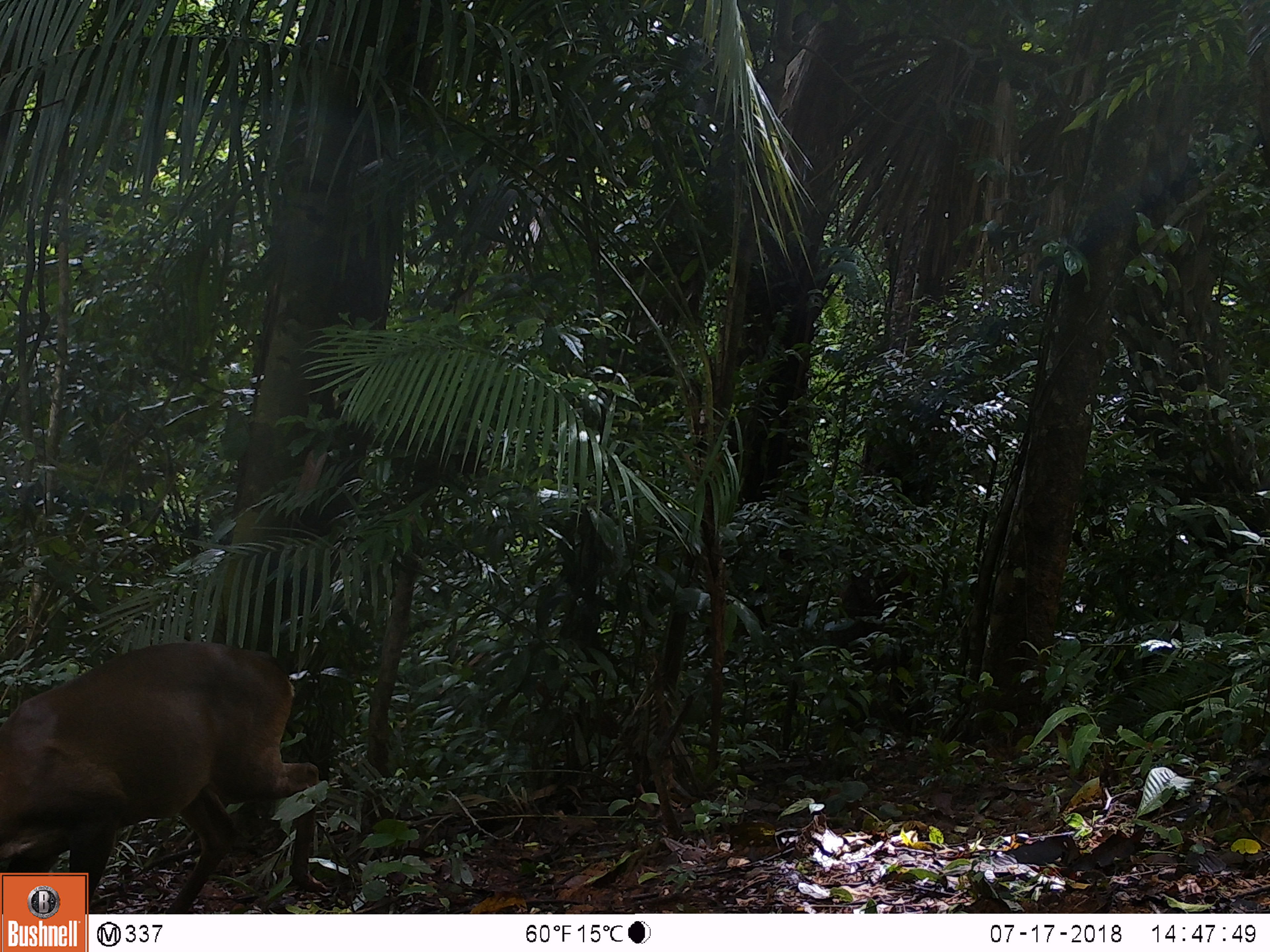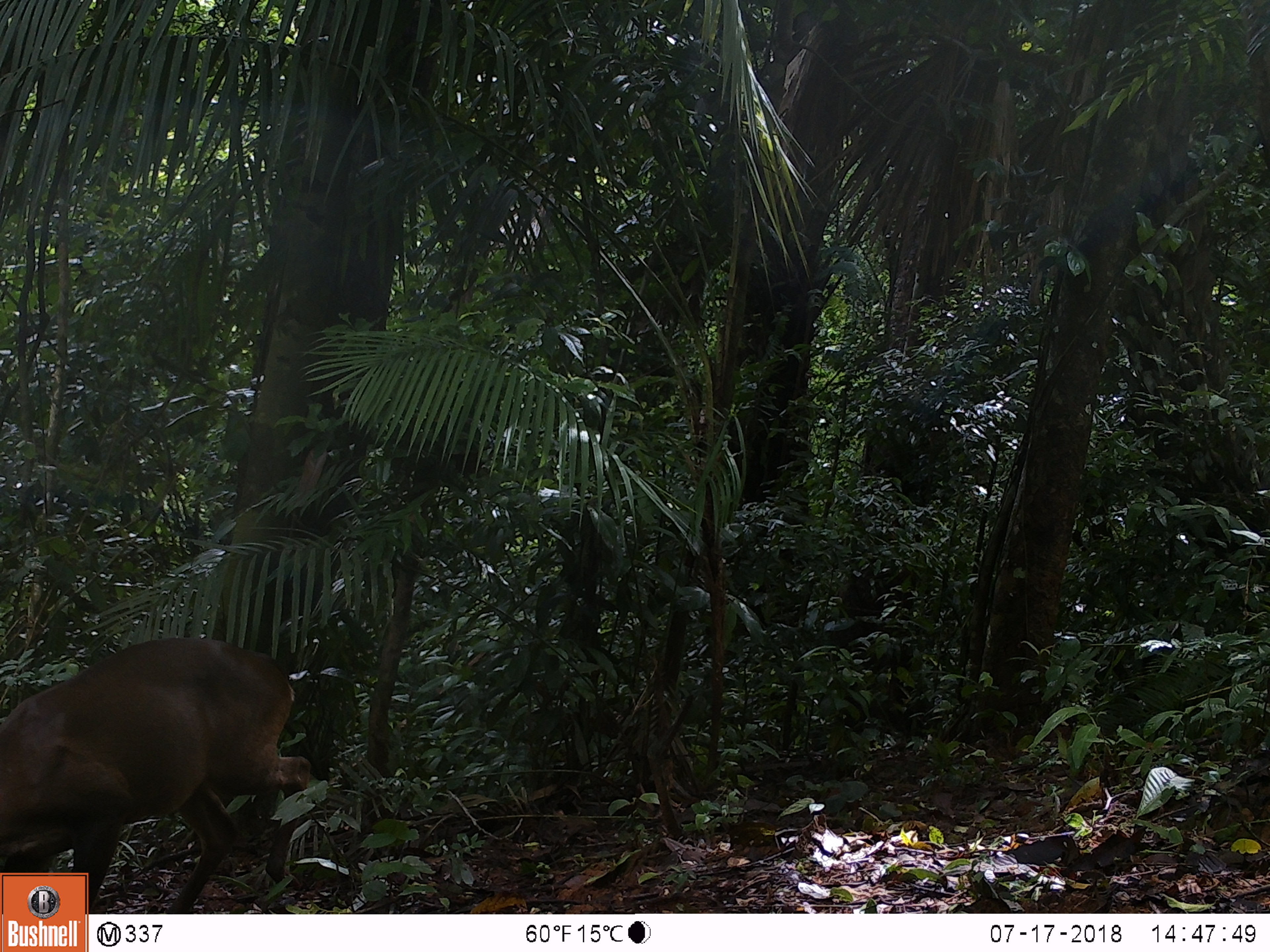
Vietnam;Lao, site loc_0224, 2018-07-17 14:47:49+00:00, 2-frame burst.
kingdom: Animalia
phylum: Chordata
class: Mammalia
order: Artiodactyla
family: Cervidae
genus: Muntiacus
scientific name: Muntiacus vuquangensis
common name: large-antlered muntjac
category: large antlered muntjac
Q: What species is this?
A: Large antlered muntjac (large-antlered muntjac) (Muntiacus vuquangensis).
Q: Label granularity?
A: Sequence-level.